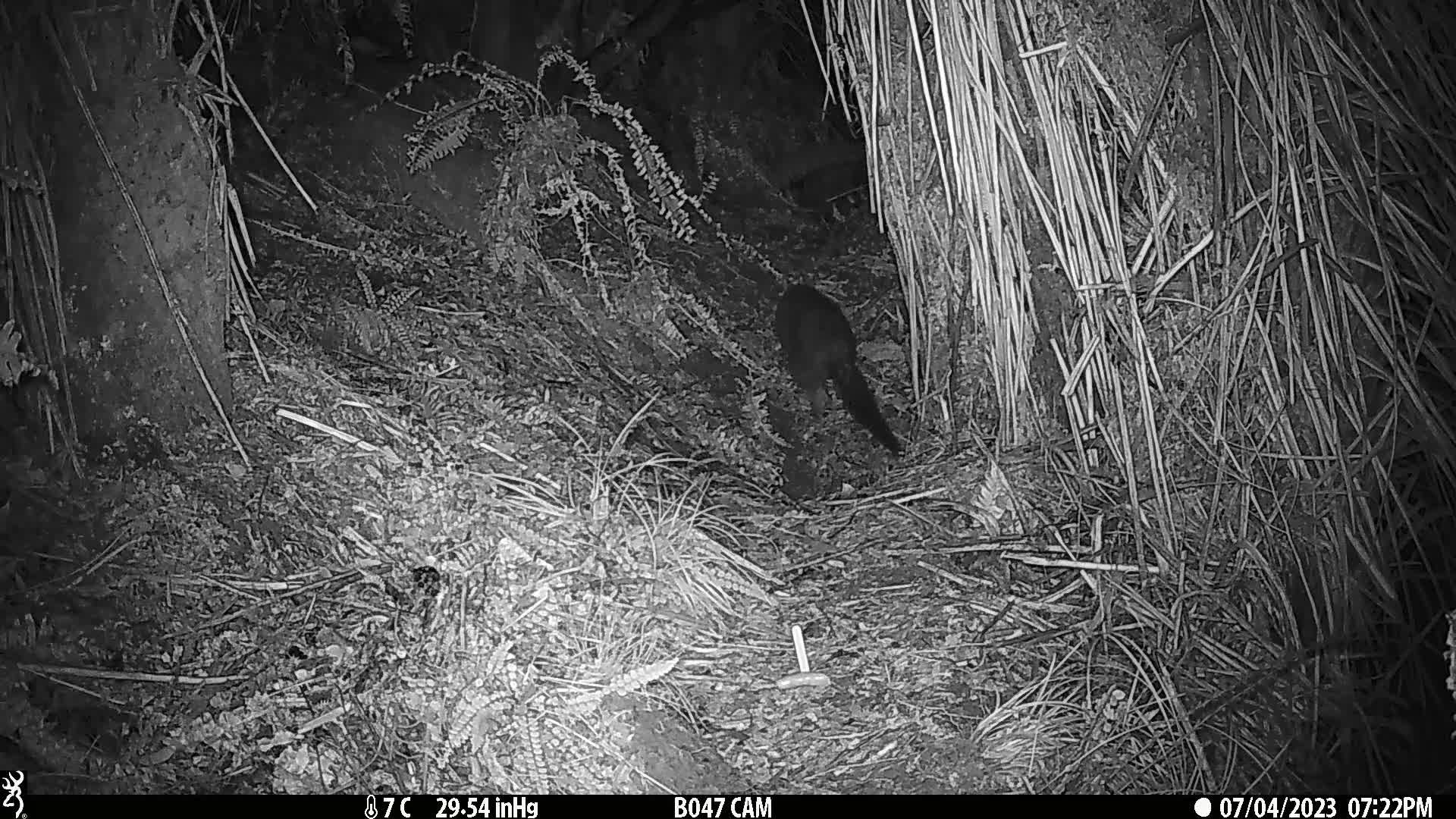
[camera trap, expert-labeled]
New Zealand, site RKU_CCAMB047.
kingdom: Animalia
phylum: Chordata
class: Mammalia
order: Diprotodontia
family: Phalangeridae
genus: Trichosurus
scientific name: Trichosurus vulpecula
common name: common brushtail possum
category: possum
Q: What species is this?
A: Possum (common brushtail possum) (Trichosurus vulpecula).